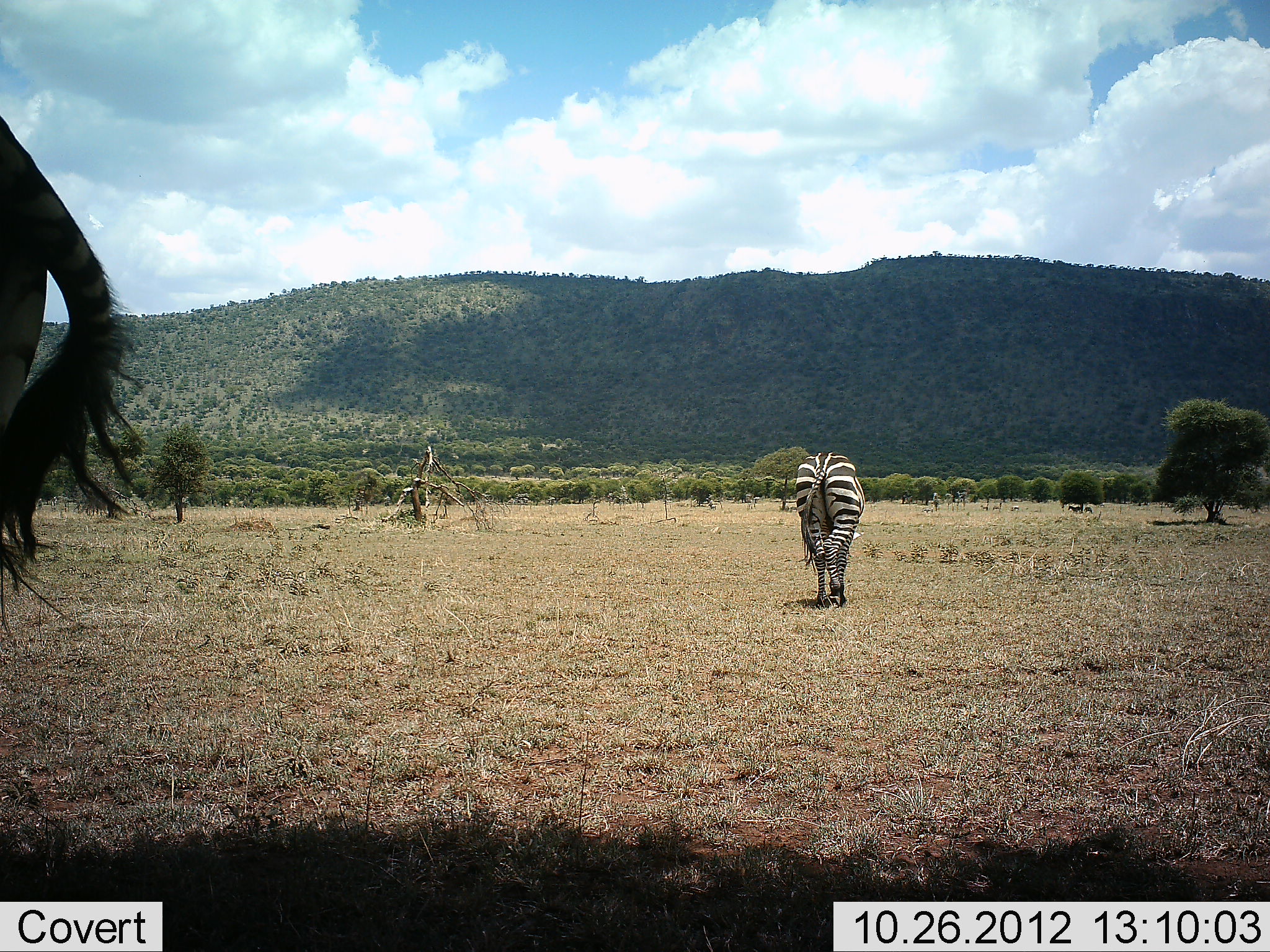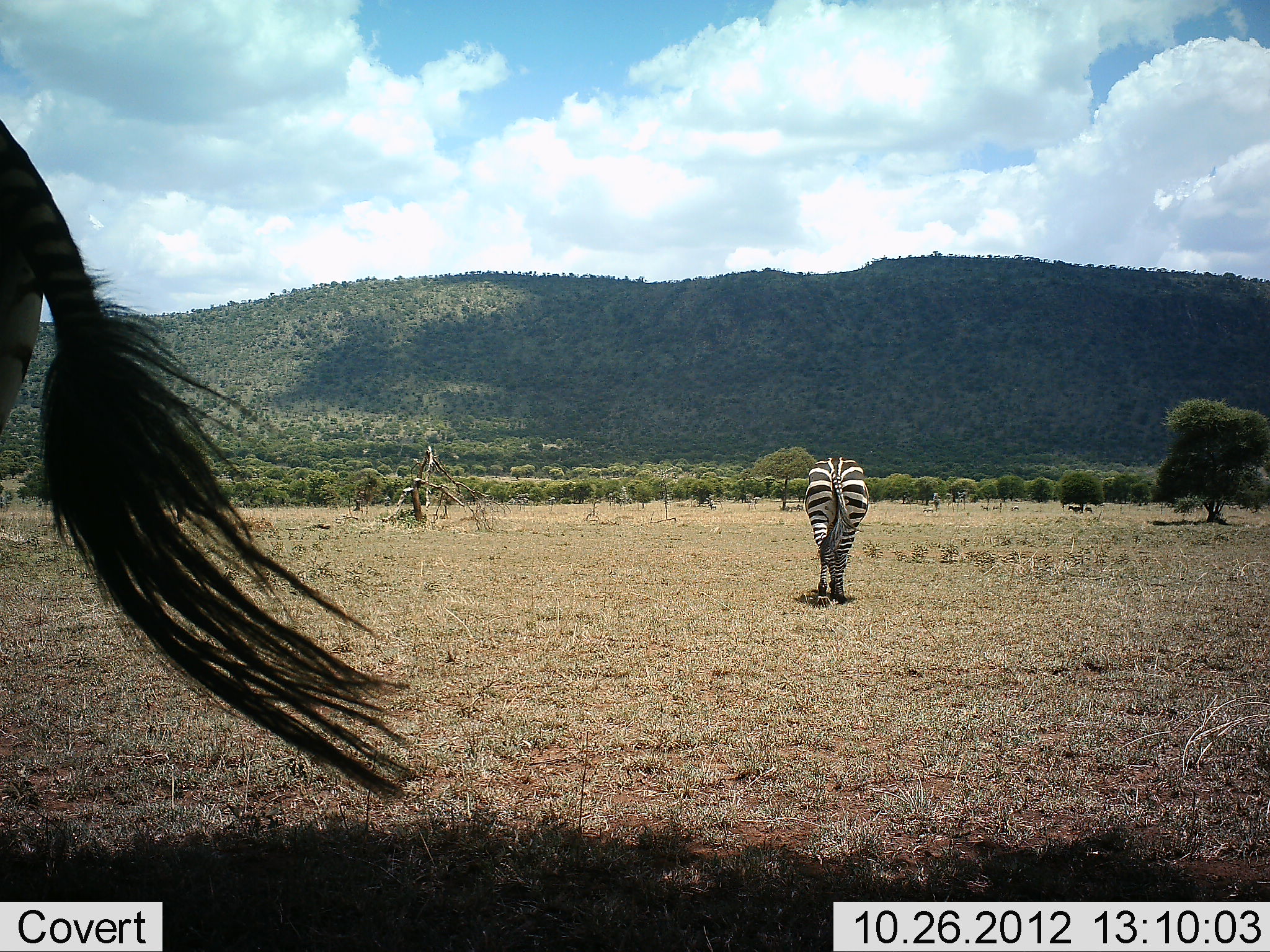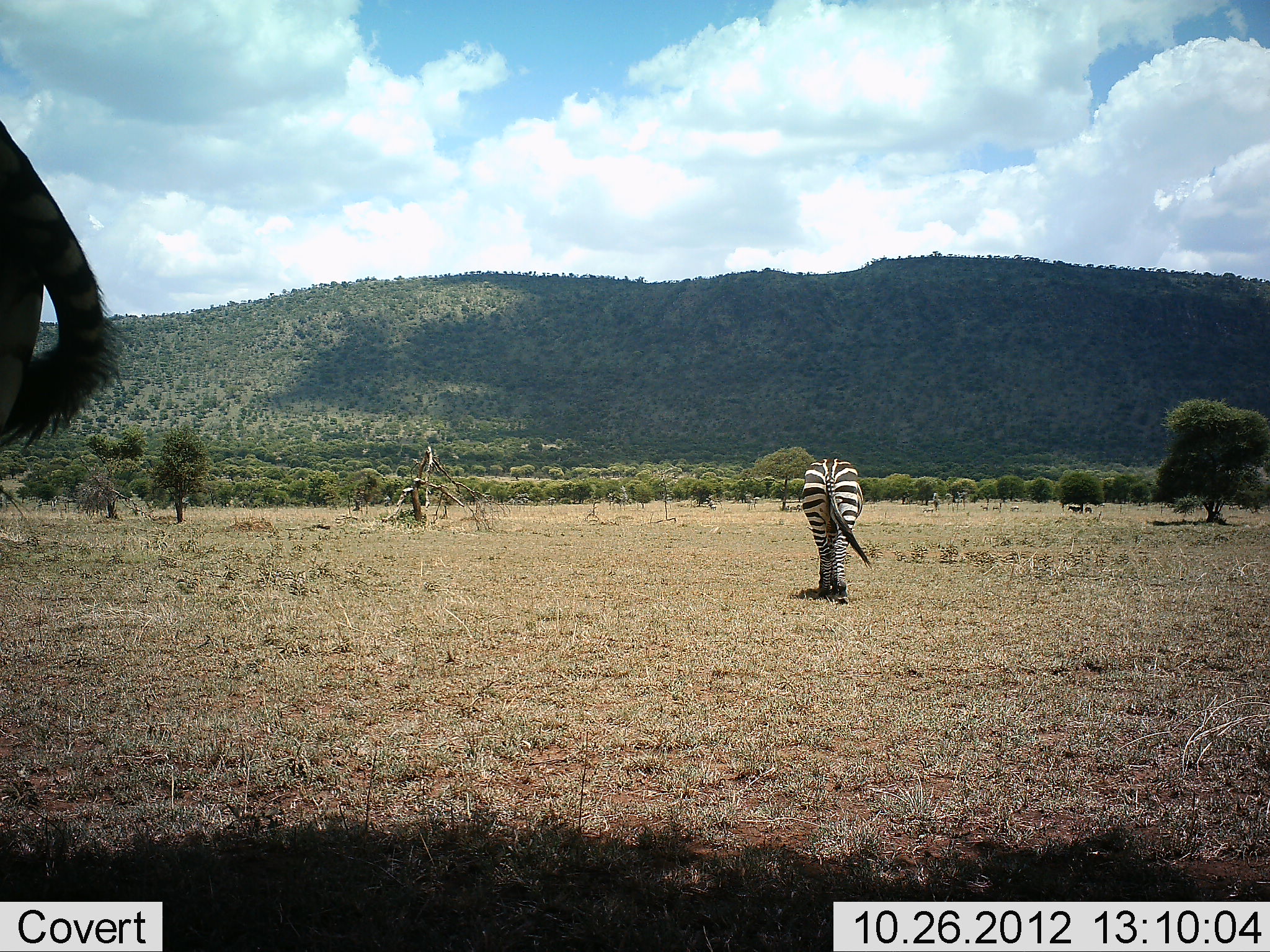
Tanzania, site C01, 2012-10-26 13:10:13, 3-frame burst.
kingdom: Animalia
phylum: Chordata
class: Mammalia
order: Perissodactyla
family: Equidae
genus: Equus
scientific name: Equus quagga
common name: plains zebra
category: zebra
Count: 2.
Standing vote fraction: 70%.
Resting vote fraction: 0%.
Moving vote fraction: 70%.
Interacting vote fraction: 0%.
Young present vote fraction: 0%.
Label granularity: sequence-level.